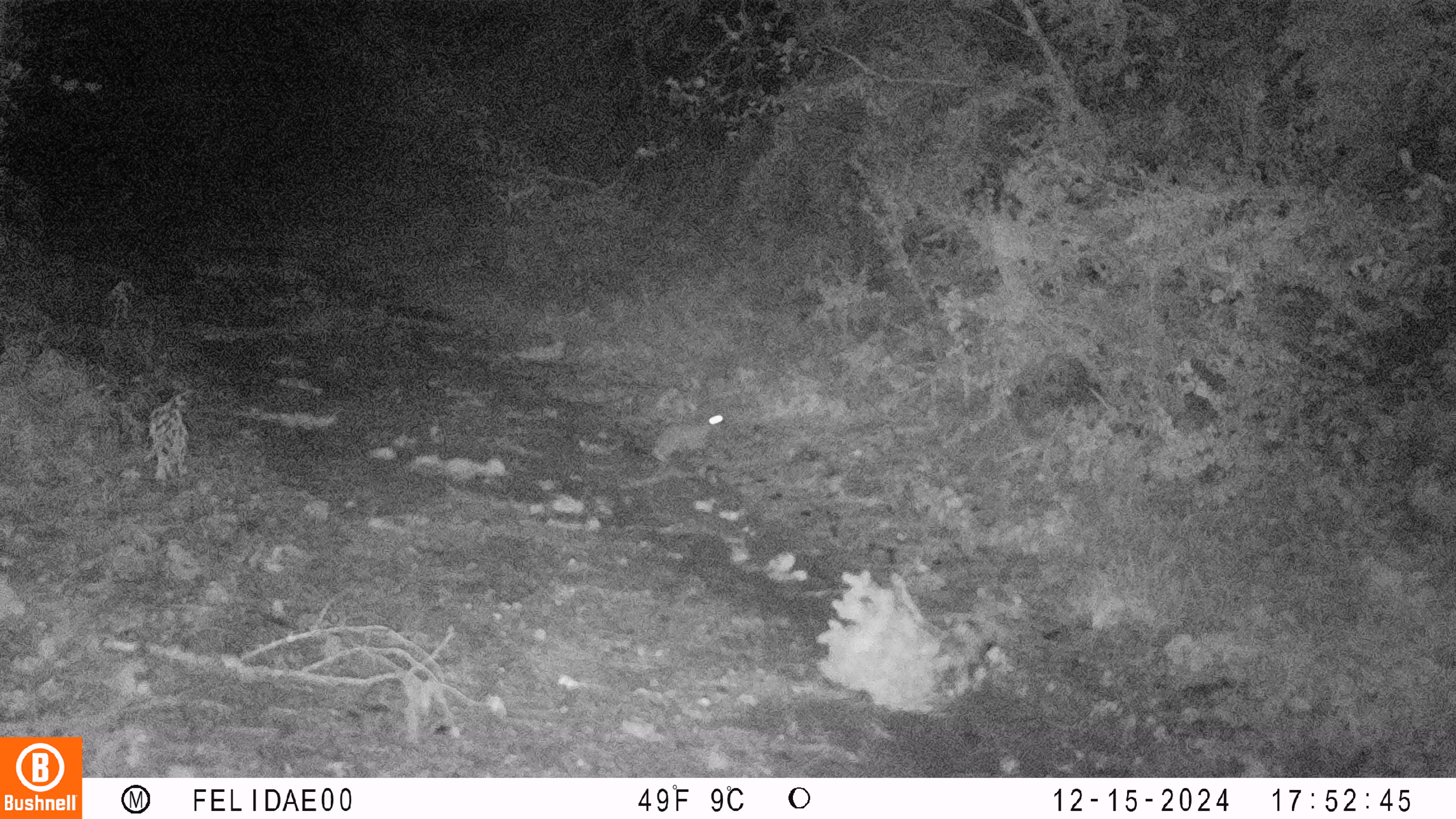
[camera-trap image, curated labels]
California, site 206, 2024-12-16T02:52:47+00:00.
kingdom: Animalia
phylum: Chordata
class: Mammalia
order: Lagomorpha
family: Leporidae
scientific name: Leporidae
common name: rabbit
Rabbit (Leporidae).